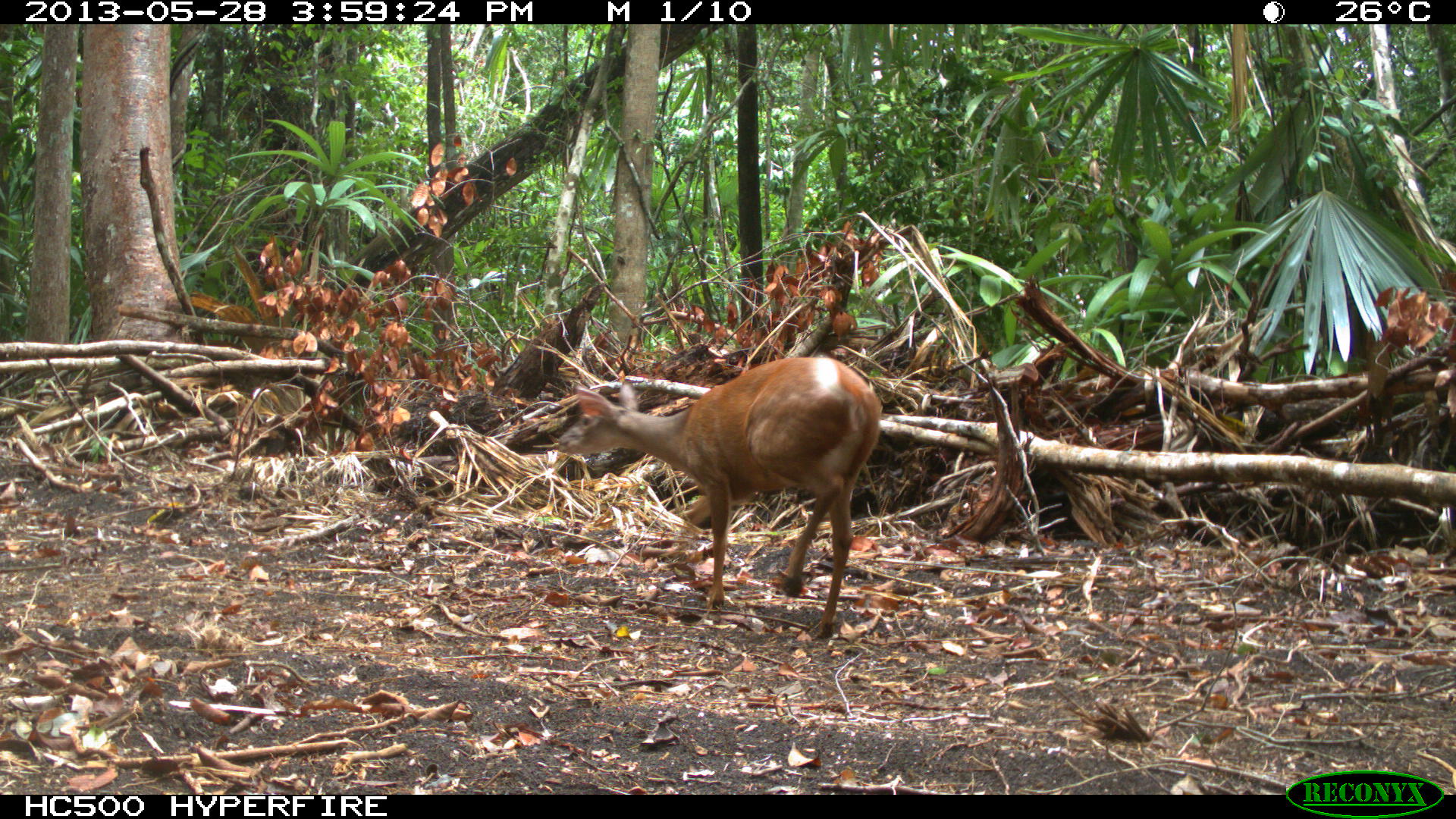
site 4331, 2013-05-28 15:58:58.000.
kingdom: Animalia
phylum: Chordata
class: Mammalia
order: Artiodactyla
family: Cervidae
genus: Mazama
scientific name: Mazama temama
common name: central american red brocket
Mazama temama (central american red brocket), count 1, sex male.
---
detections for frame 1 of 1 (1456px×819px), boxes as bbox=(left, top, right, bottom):
mazama temama: bbox=(553, 353, 881, 640)